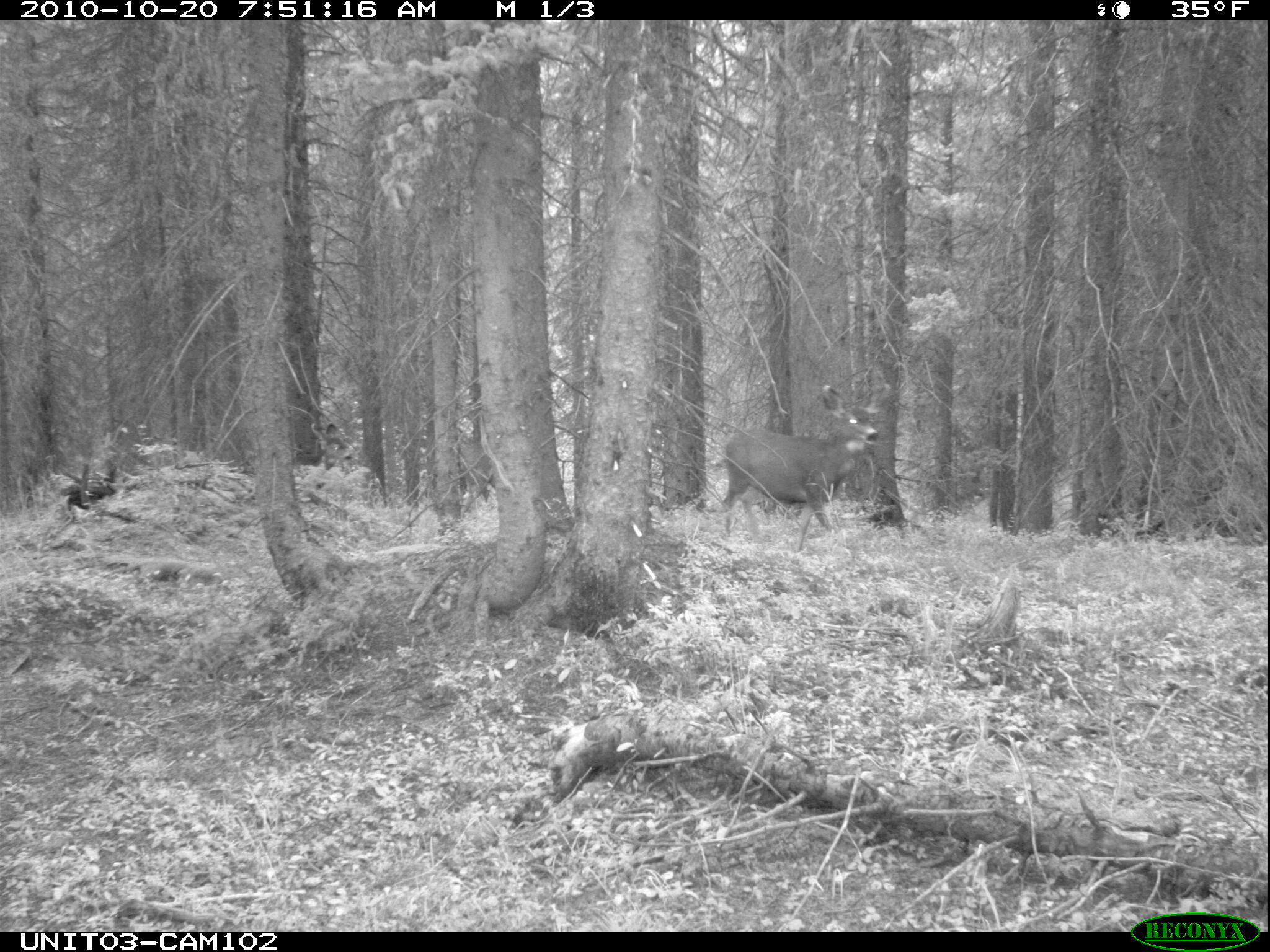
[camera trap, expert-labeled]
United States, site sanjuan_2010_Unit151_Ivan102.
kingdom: Animalia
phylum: Chordata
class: Mammalia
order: Artiodactyla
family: Cervidae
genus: Odocoileus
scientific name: Odocoileus hemionus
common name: mule deer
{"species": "Odocoileus hemionus (mule deer)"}